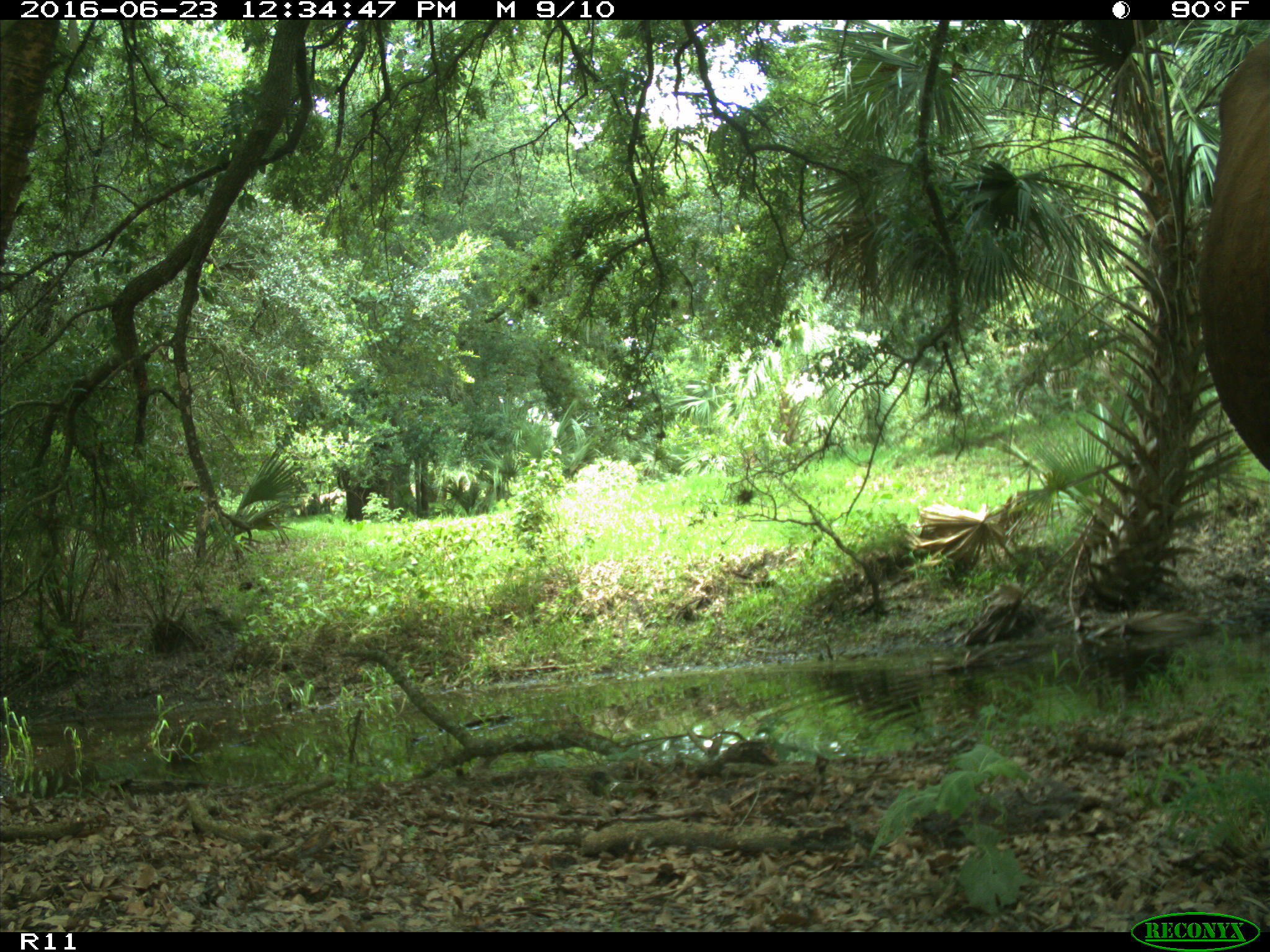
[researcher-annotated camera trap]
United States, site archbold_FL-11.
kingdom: Animalia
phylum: Chordata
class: Mammalia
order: Artiodactyla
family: Bovidae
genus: Bos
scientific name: Bos taurus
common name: domestic cow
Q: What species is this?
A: Bos taurus (domestic cow).